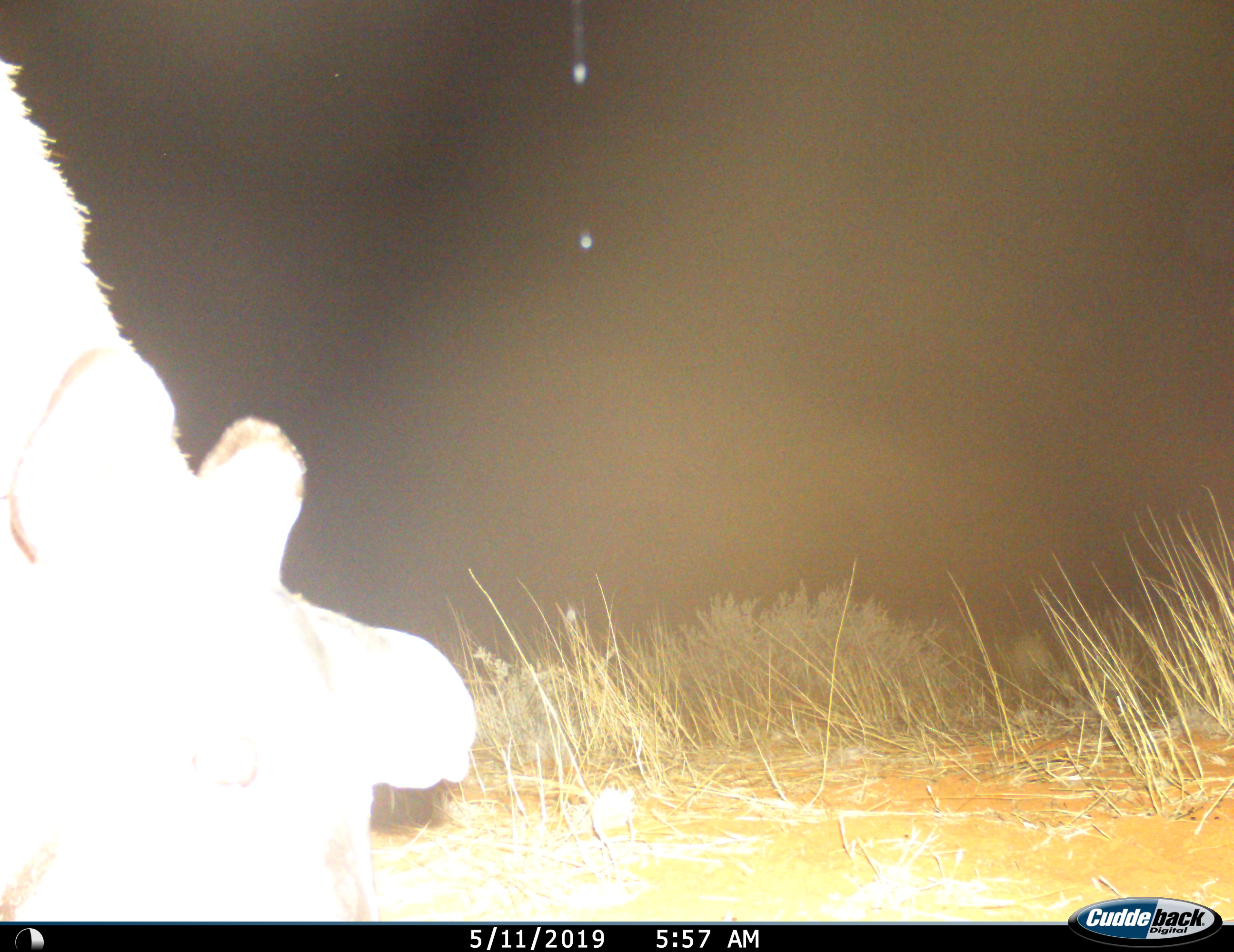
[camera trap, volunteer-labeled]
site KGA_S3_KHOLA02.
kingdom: Animalia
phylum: Chordata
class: Mammalia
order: Artiodactyla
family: Bovidae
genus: Sylvicapra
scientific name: Sylvicapra grimmia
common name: common duiker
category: duikercommongrey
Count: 1.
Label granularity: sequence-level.